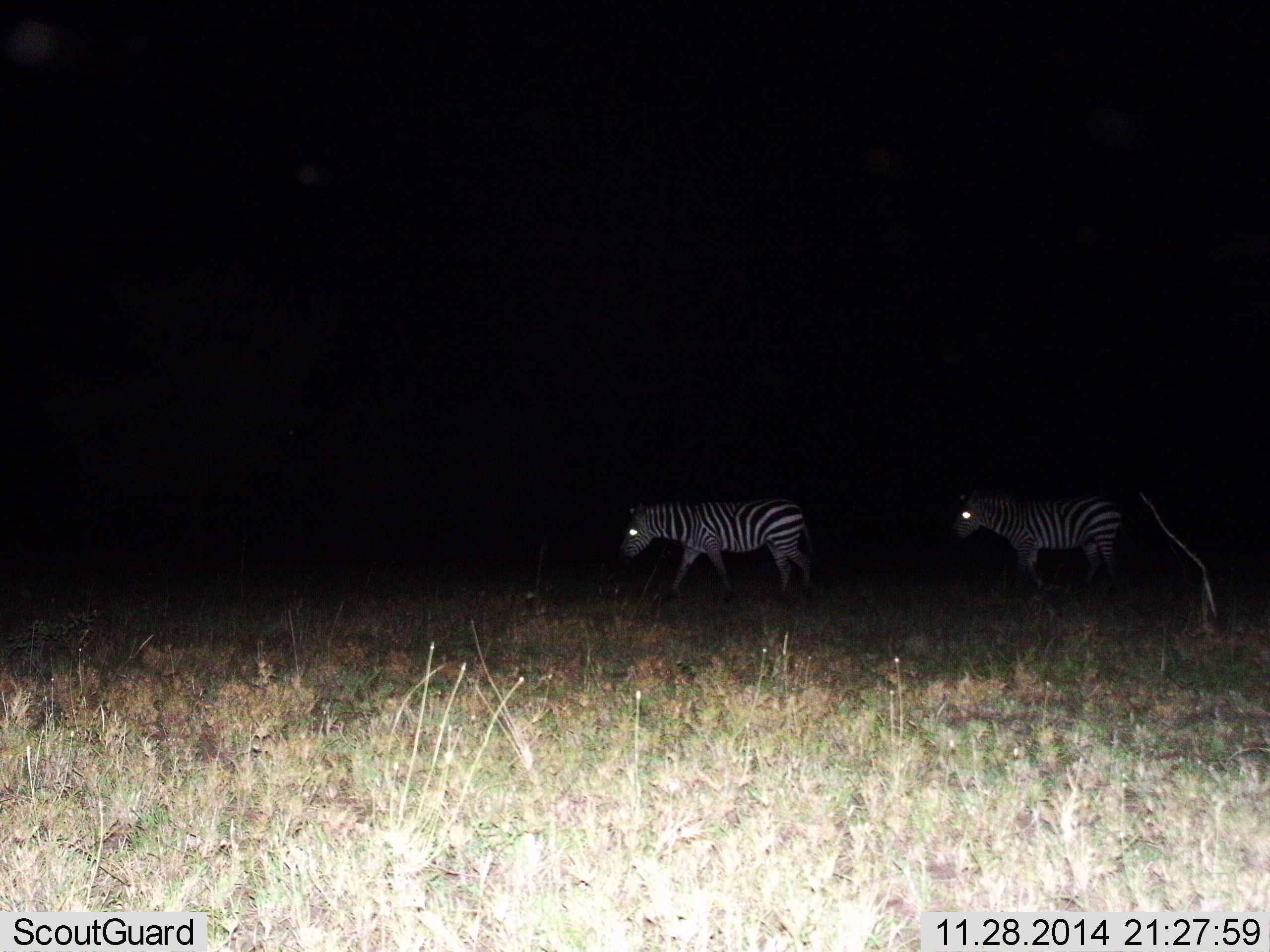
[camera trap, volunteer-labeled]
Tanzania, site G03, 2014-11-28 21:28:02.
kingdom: Animalia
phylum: Chordata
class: Mammalia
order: Perissodactyla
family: Equidae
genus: Equus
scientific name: Equus quagga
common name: plains zebra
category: zebra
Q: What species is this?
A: Zebra (plains zebra) (Equus quagga).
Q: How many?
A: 2.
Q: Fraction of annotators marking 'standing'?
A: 20%.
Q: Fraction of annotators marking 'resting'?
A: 0%.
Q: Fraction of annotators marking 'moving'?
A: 100%.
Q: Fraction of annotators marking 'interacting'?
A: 0%.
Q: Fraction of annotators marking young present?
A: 0%.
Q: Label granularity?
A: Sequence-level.